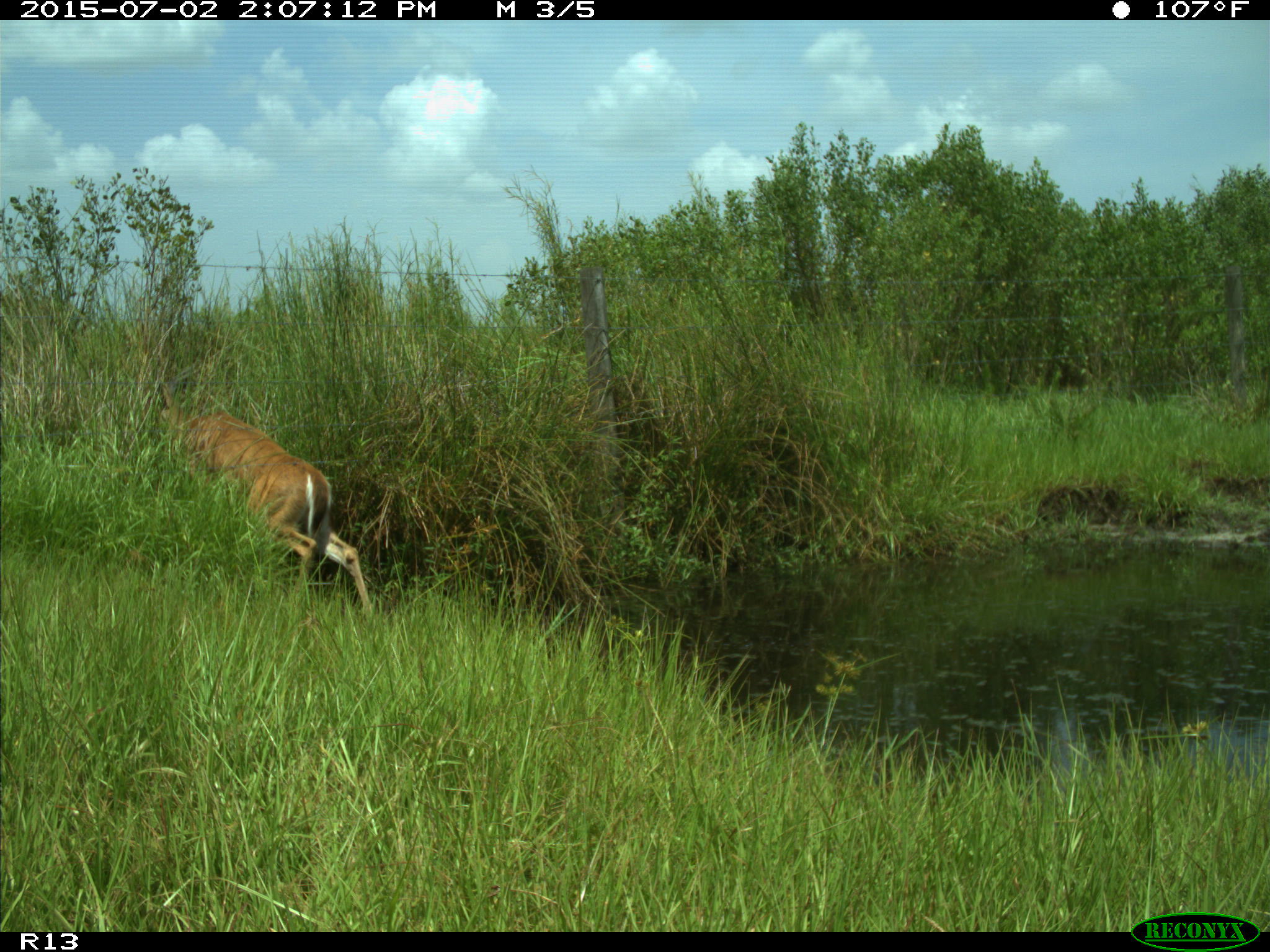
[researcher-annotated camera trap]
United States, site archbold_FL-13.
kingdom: Animalia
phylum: Chordata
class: Mammalia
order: Artiodactyla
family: Cervidae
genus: Odocoileus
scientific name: Odocoileus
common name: deer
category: unidentified deer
Unidentified deer (deer) (Odocoileus).